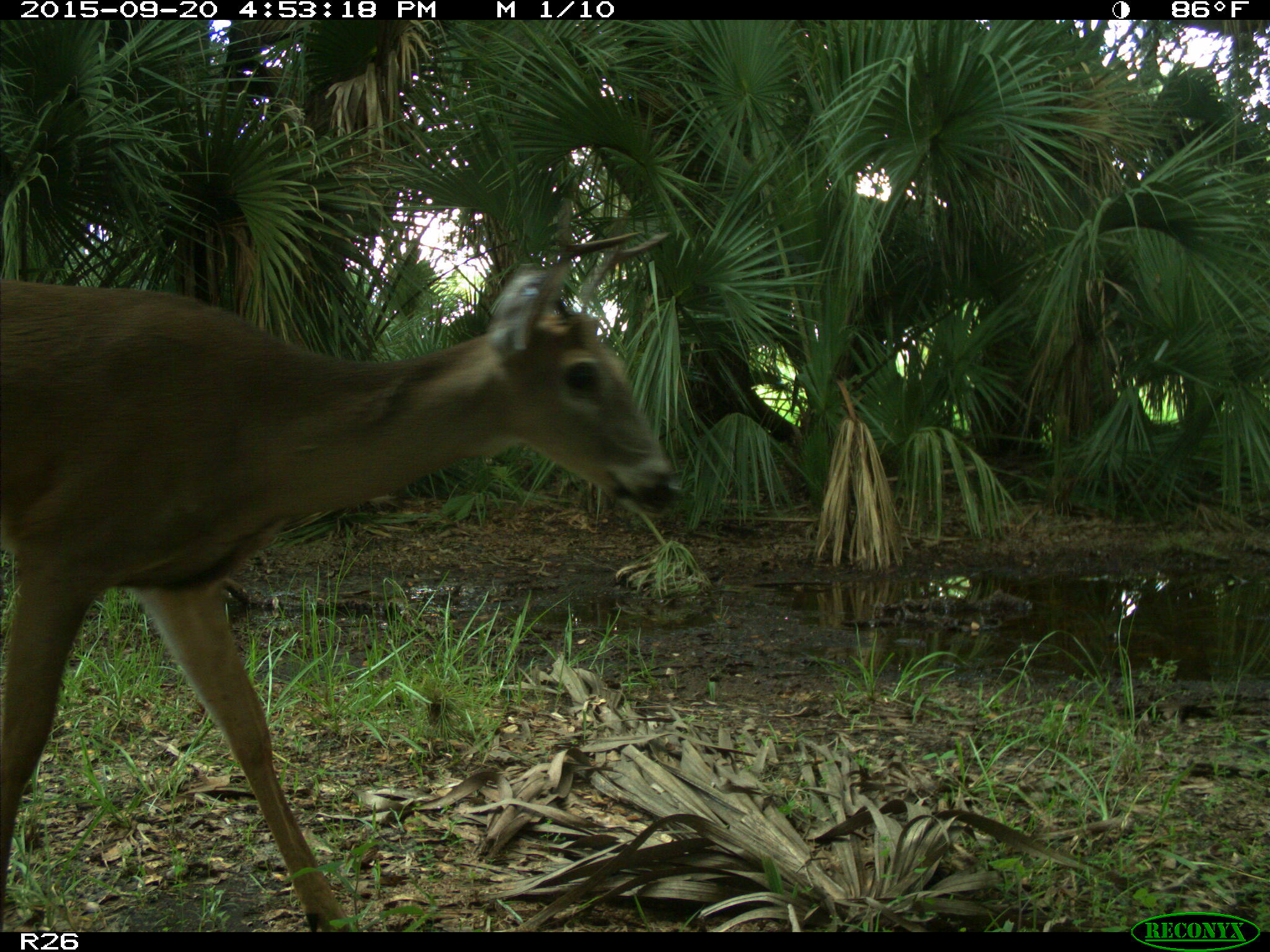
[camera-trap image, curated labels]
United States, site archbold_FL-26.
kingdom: Animalia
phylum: Chordata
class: Mammalia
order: Artiodactyla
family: Cervidae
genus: Odocoileus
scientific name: Odocoileus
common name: deer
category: unidentified deer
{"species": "unidentified deer (deer) (Odocoileus)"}